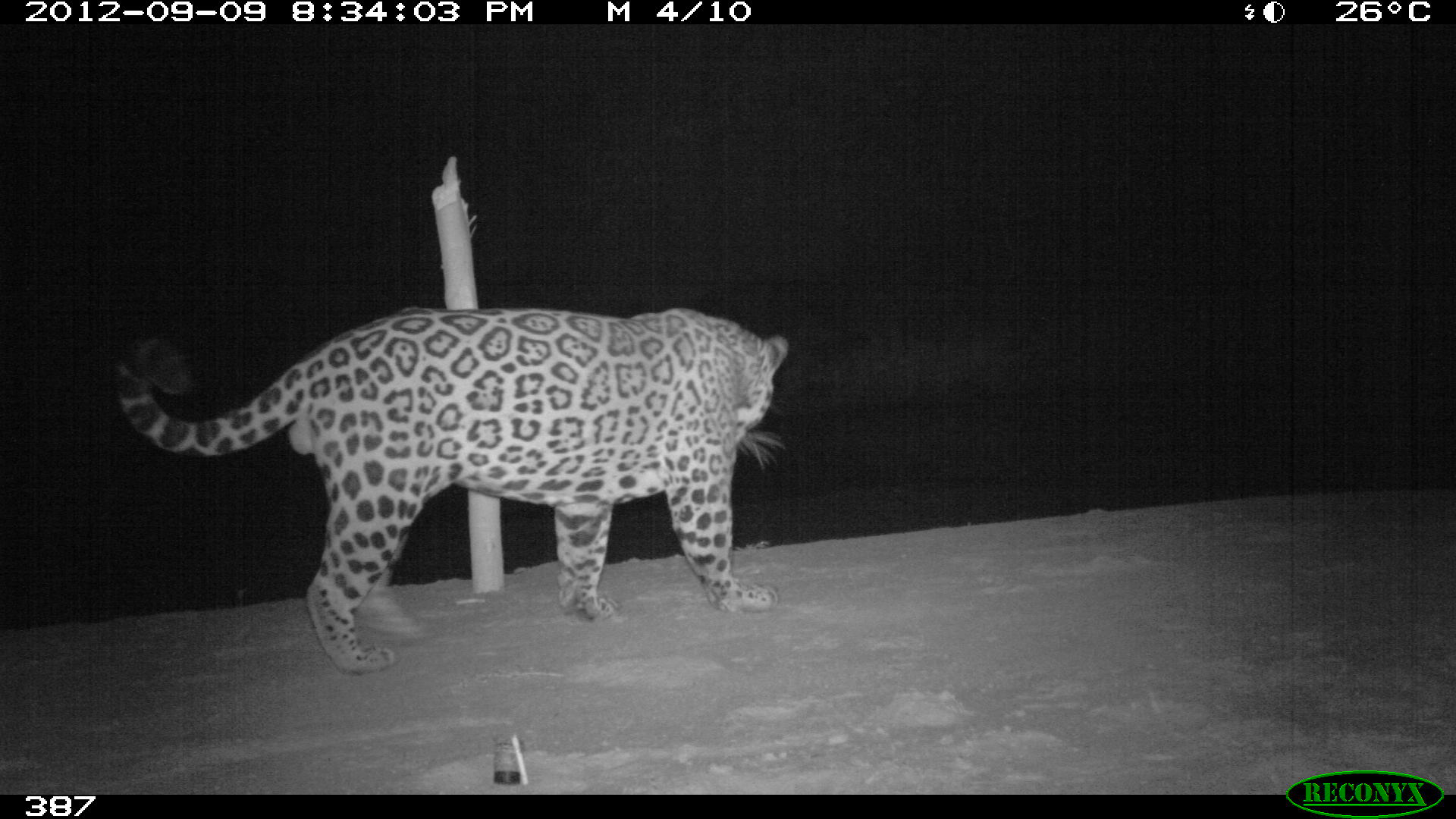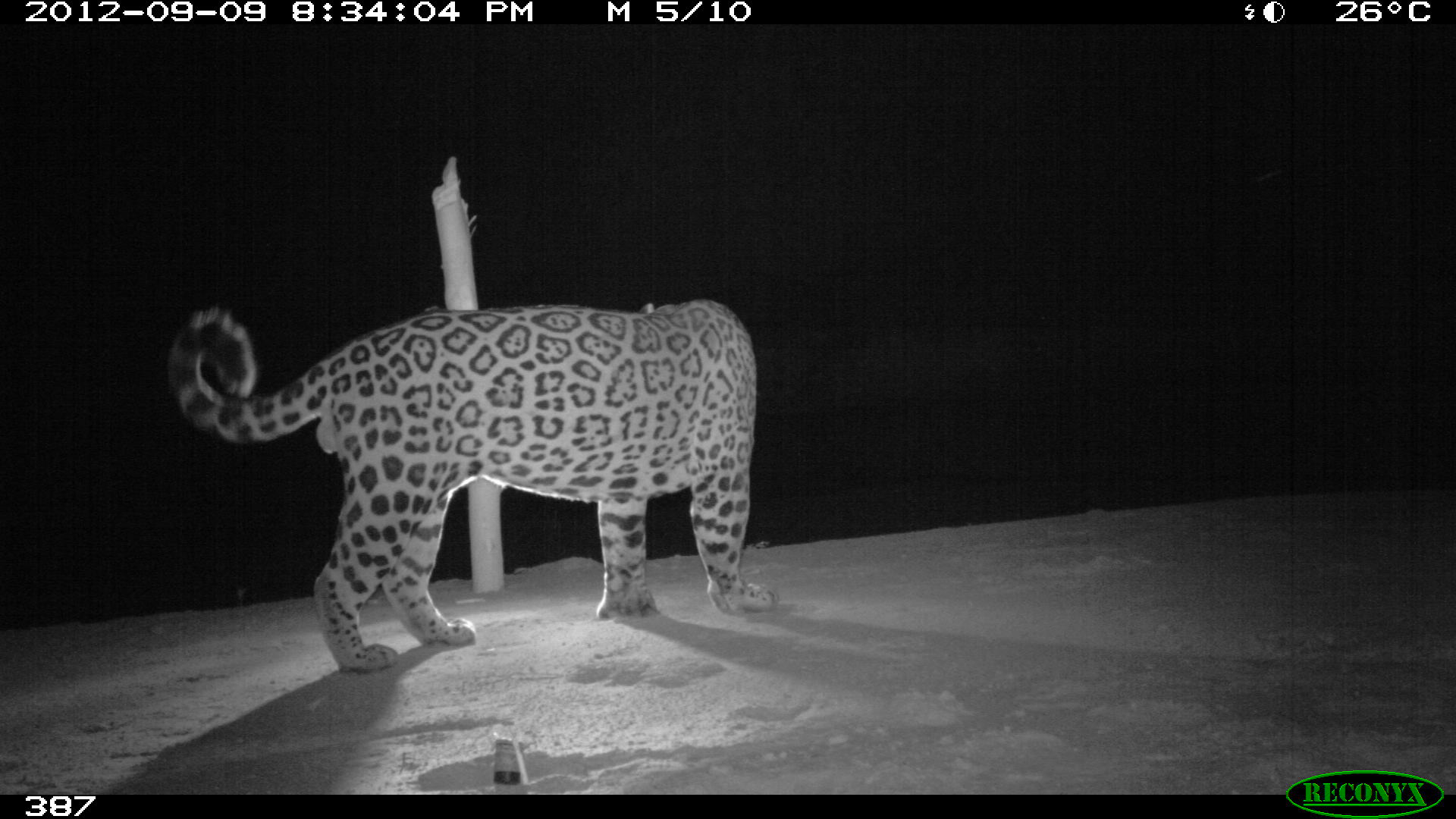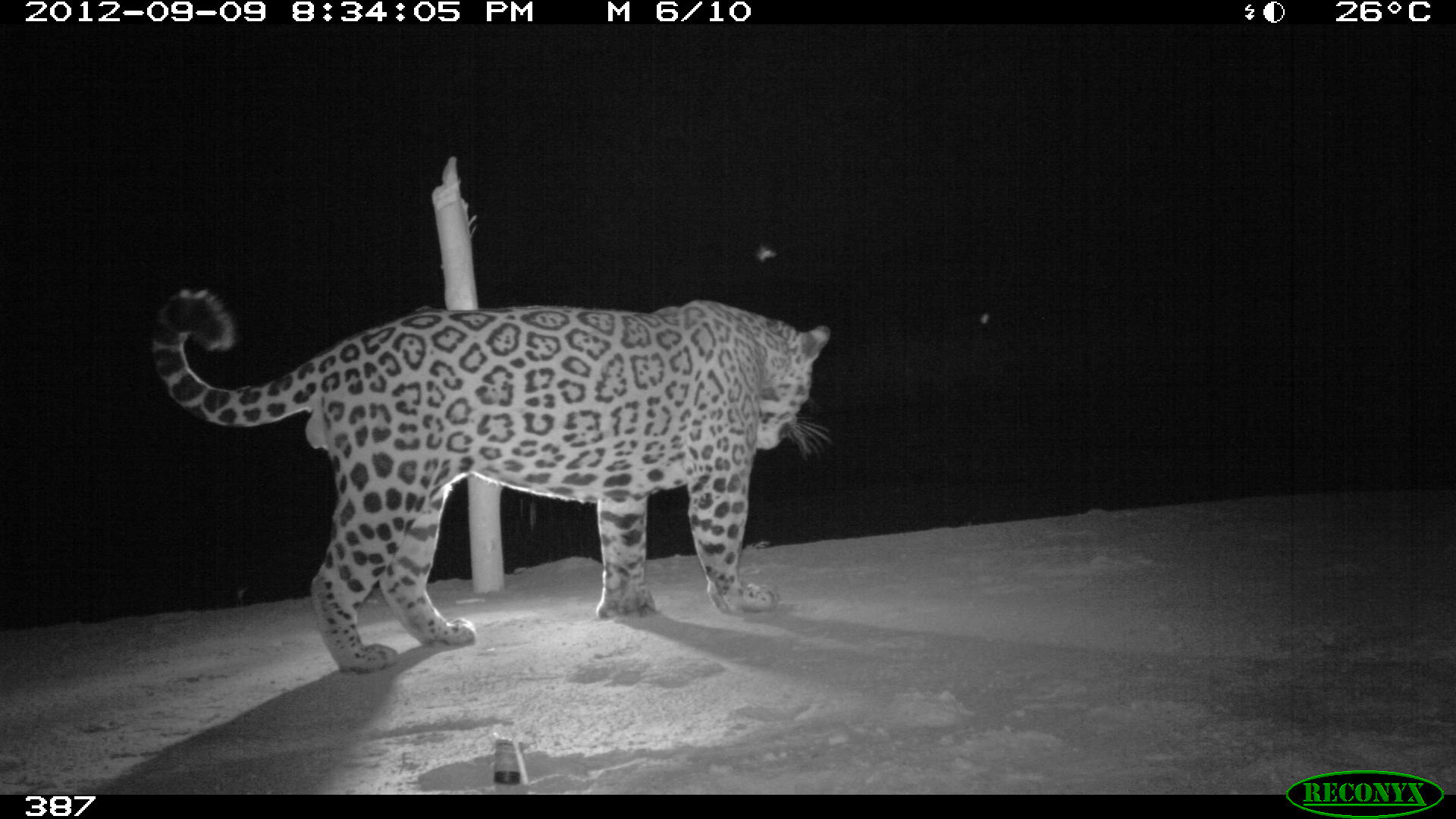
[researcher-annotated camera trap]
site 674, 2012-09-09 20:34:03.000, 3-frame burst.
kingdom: Animalia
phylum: Chordata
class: Mammalia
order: Carnivora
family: Felidae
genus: Panthera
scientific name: Panthera onca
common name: jaguar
Panthera onca (jaguar).